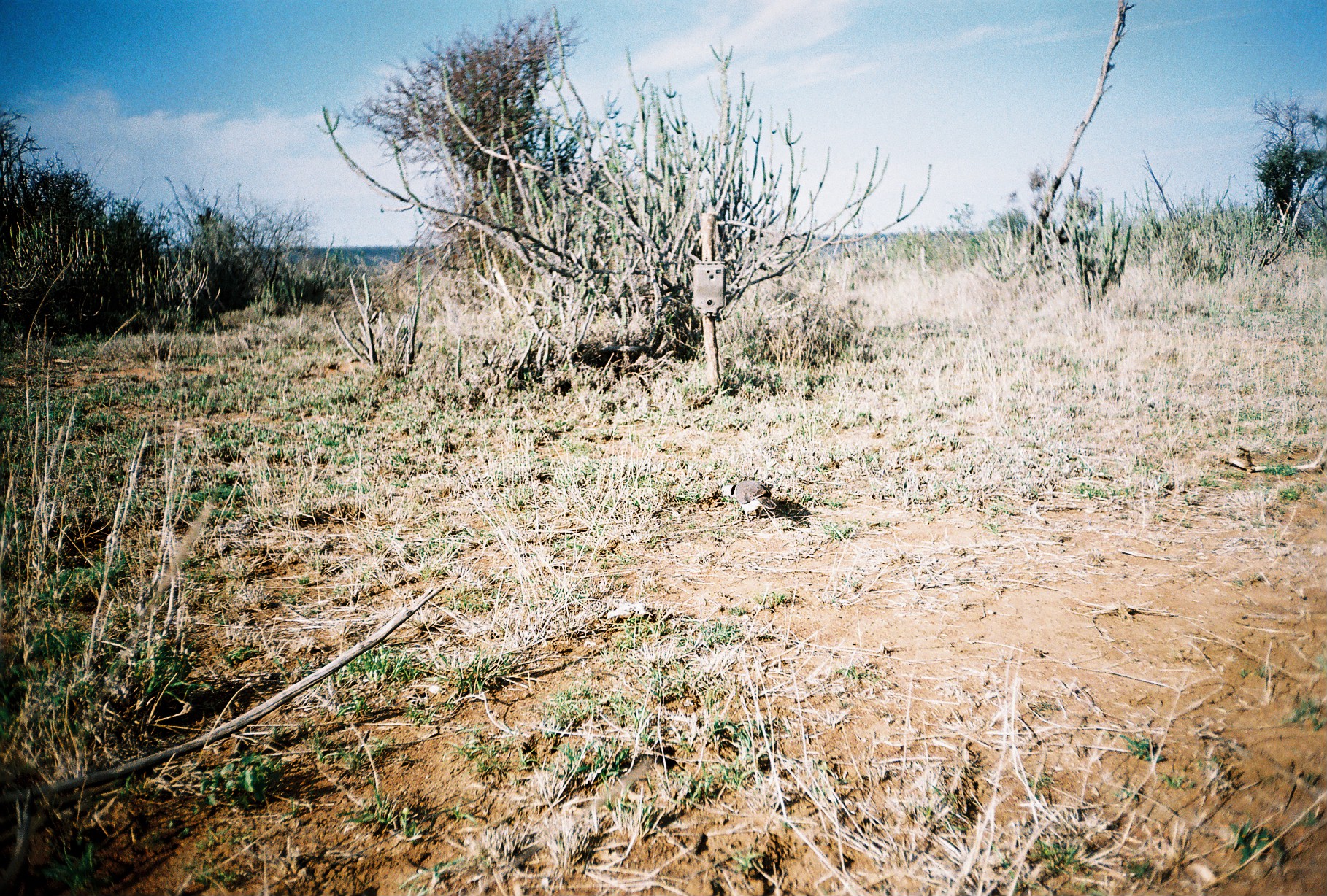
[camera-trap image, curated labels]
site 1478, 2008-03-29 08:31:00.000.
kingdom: Animalia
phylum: Chordata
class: Aves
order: Columbiformes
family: Columbidae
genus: Streptopelia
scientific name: Streptopelia capicola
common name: ring-necked dove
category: streptopilia capicola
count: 1